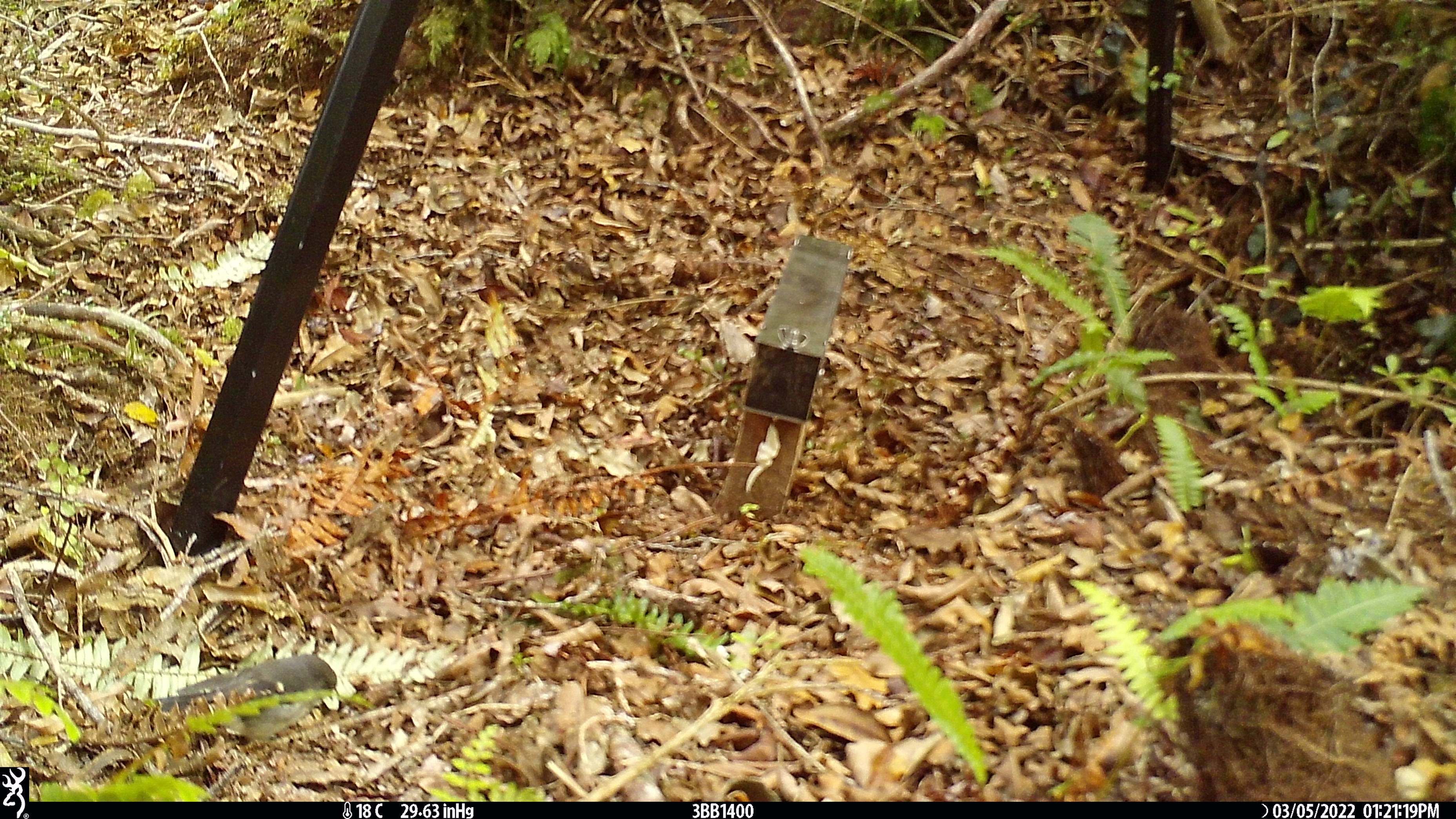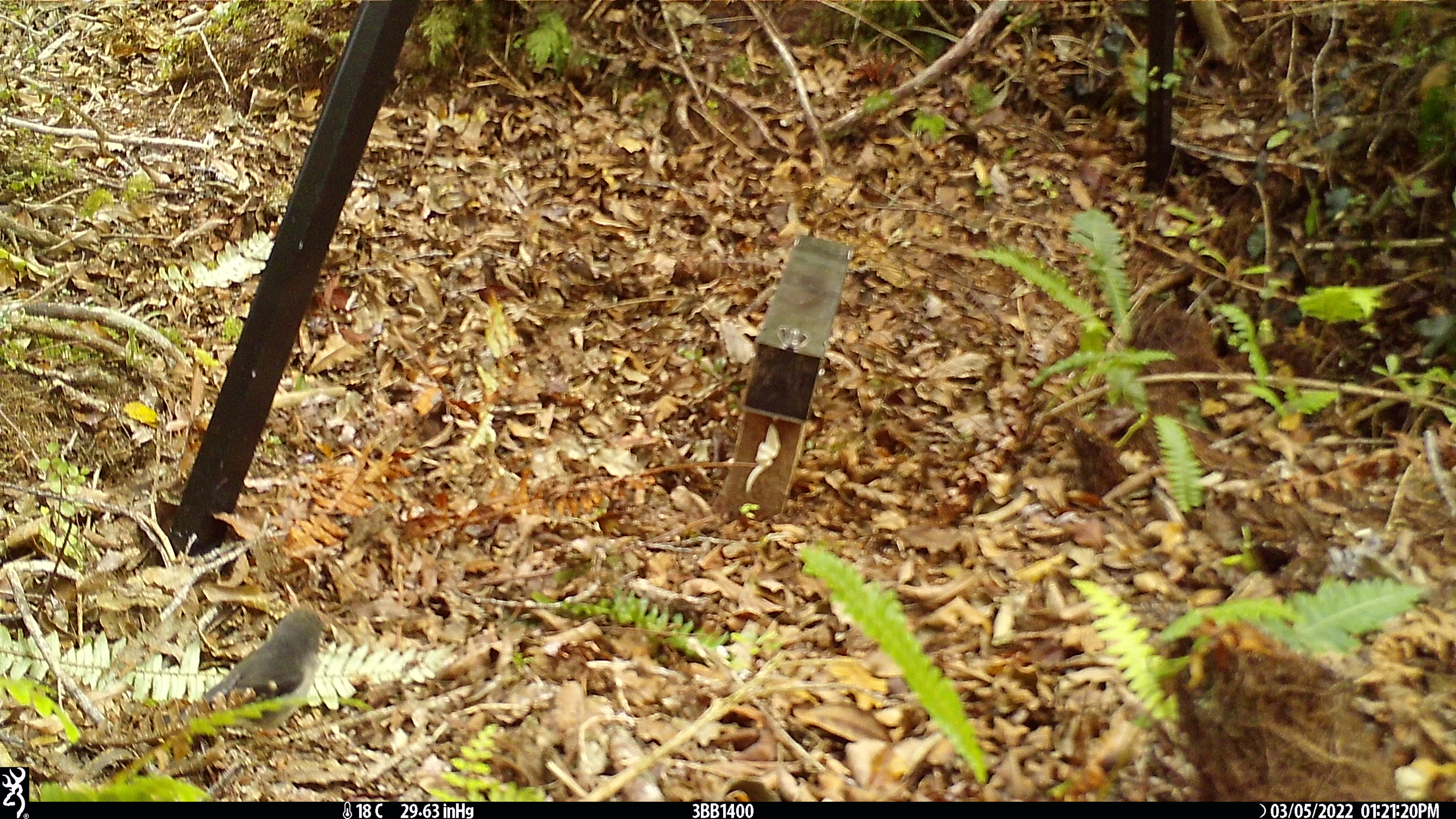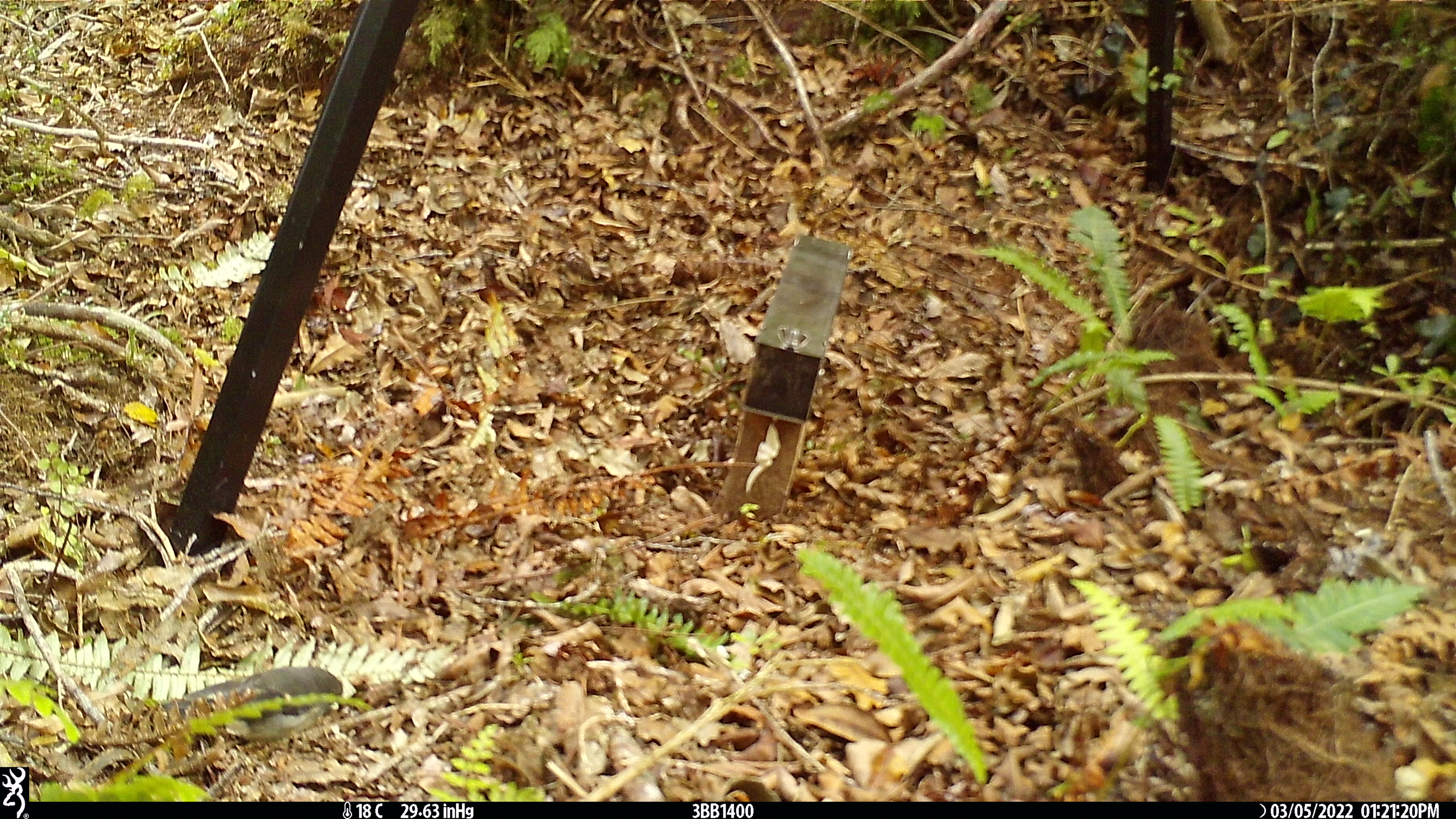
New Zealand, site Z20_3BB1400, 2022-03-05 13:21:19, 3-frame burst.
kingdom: Animalia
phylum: Chordata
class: Aves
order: Passeriformes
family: Petroicidae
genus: Petroica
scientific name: Petroica macrocephala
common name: tomtit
Tomtit (Petroica macrocephala).